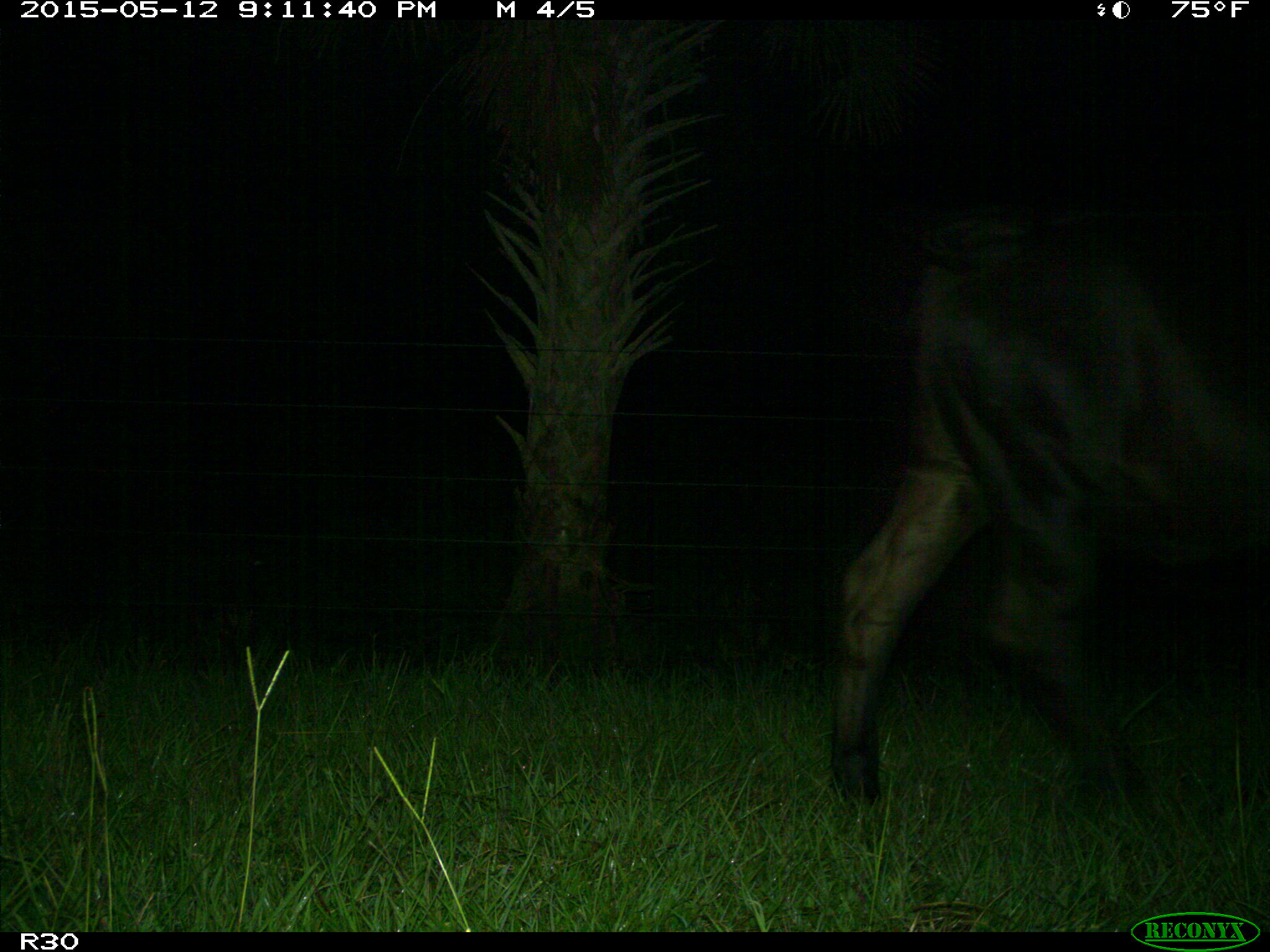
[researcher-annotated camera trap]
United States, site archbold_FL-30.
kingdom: Animalia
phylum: Chordata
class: Mammalia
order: Artiodactyla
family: Bovidae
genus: Bos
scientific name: Bos taurus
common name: domestic cow